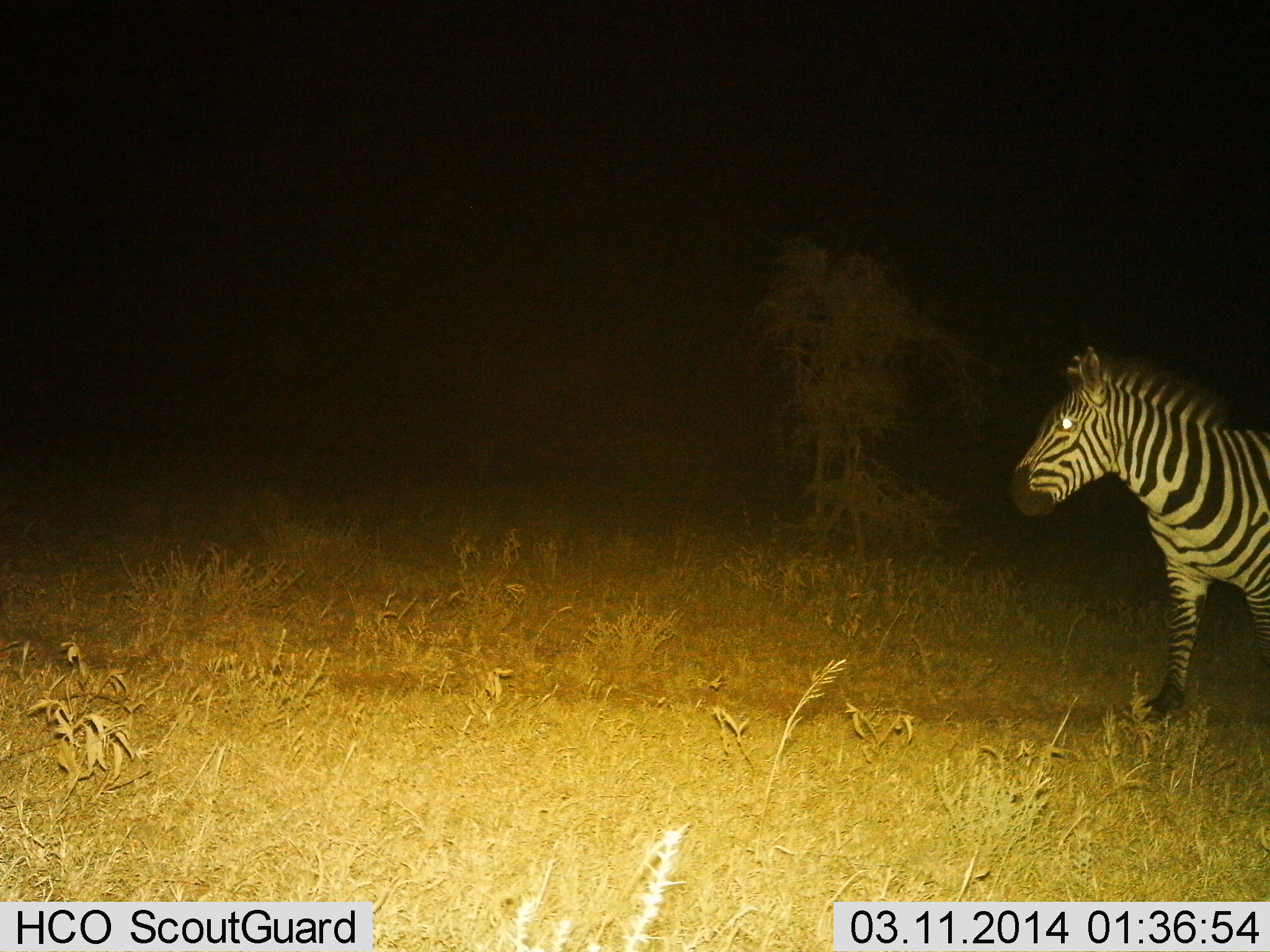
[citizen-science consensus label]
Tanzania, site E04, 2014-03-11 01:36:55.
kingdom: Animalia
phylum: Chordata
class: Mammalia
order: Perissodactyla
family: Equidae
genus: Equus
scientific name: Equus quagga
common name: plains zebra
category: zebra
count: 1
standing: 62%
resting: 0%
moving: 38%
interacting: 0%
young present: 0%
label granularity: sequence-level